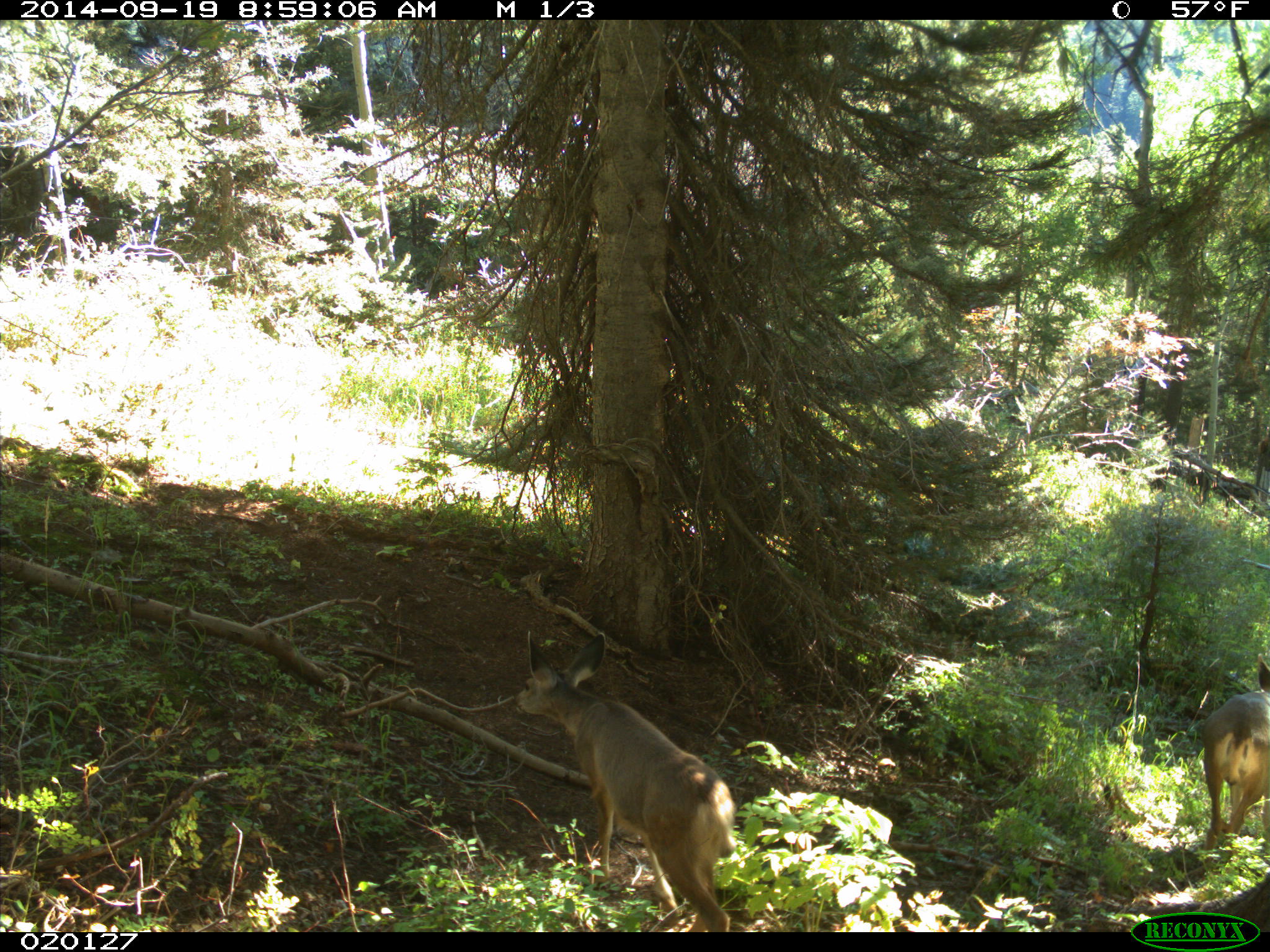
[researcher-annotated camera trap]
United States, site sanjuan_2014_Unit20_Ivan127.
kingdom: Animalia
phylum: Chordata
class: Mammalia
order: Artiodactyla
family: Cervidae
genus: Odocoileus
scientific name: Odocoileus hemionus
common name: mule deer